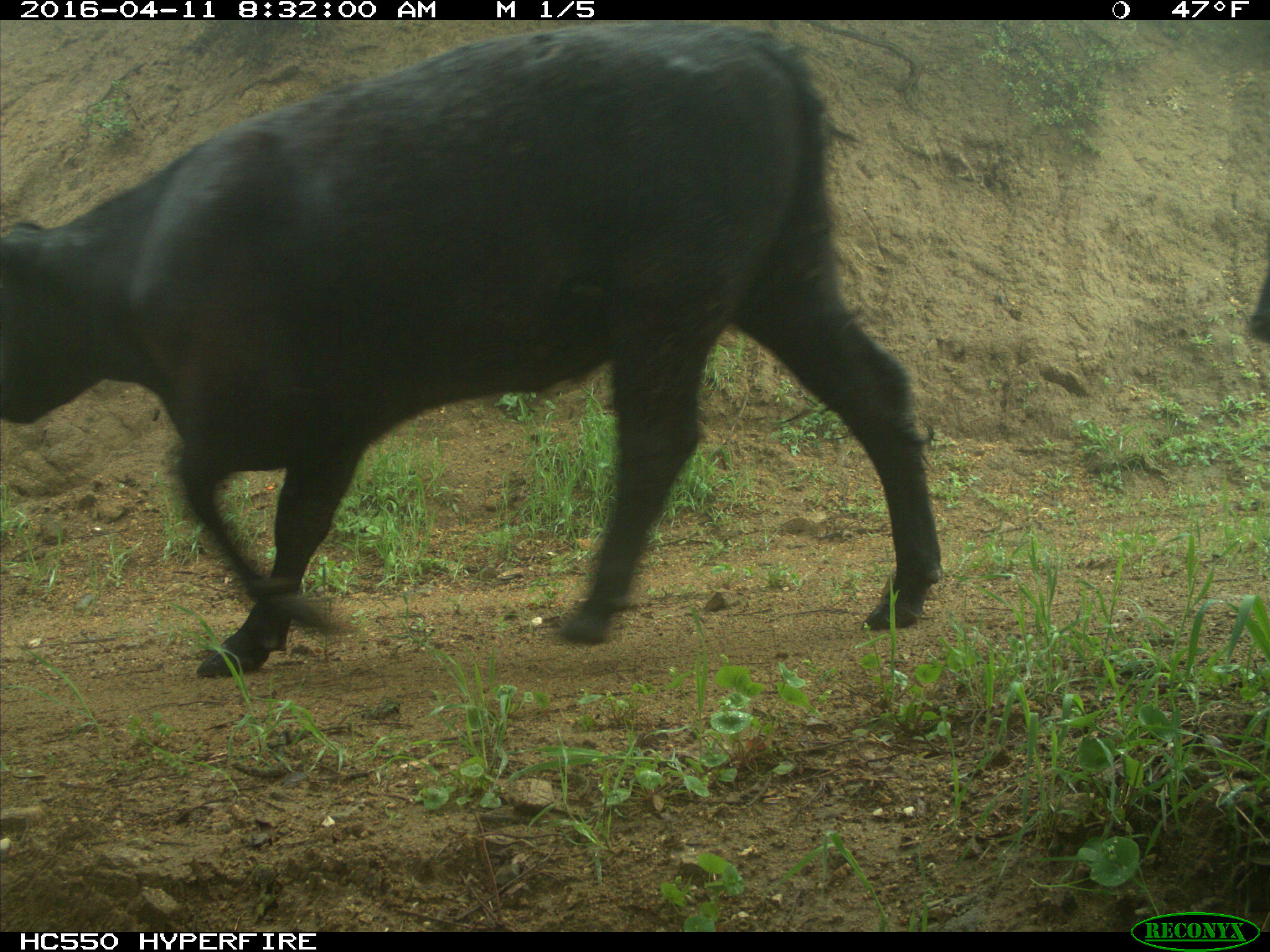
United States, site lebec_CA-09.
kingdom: Animalia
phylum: Chordata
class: Mammalia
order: Artiodactyla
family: Bovidae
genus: Bos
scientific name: Bos taurus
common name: domestic cow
Bos taurus (domestic cow).